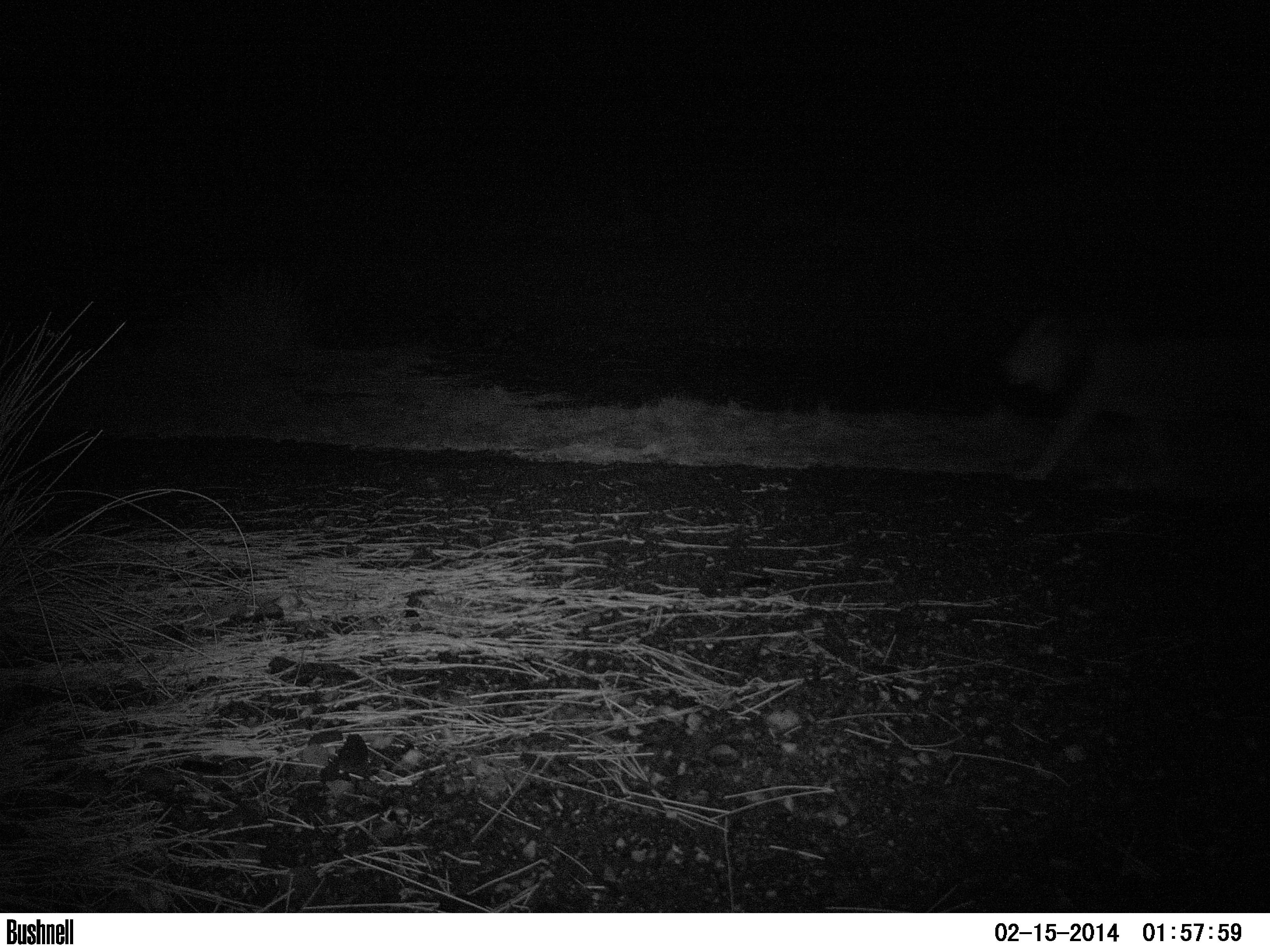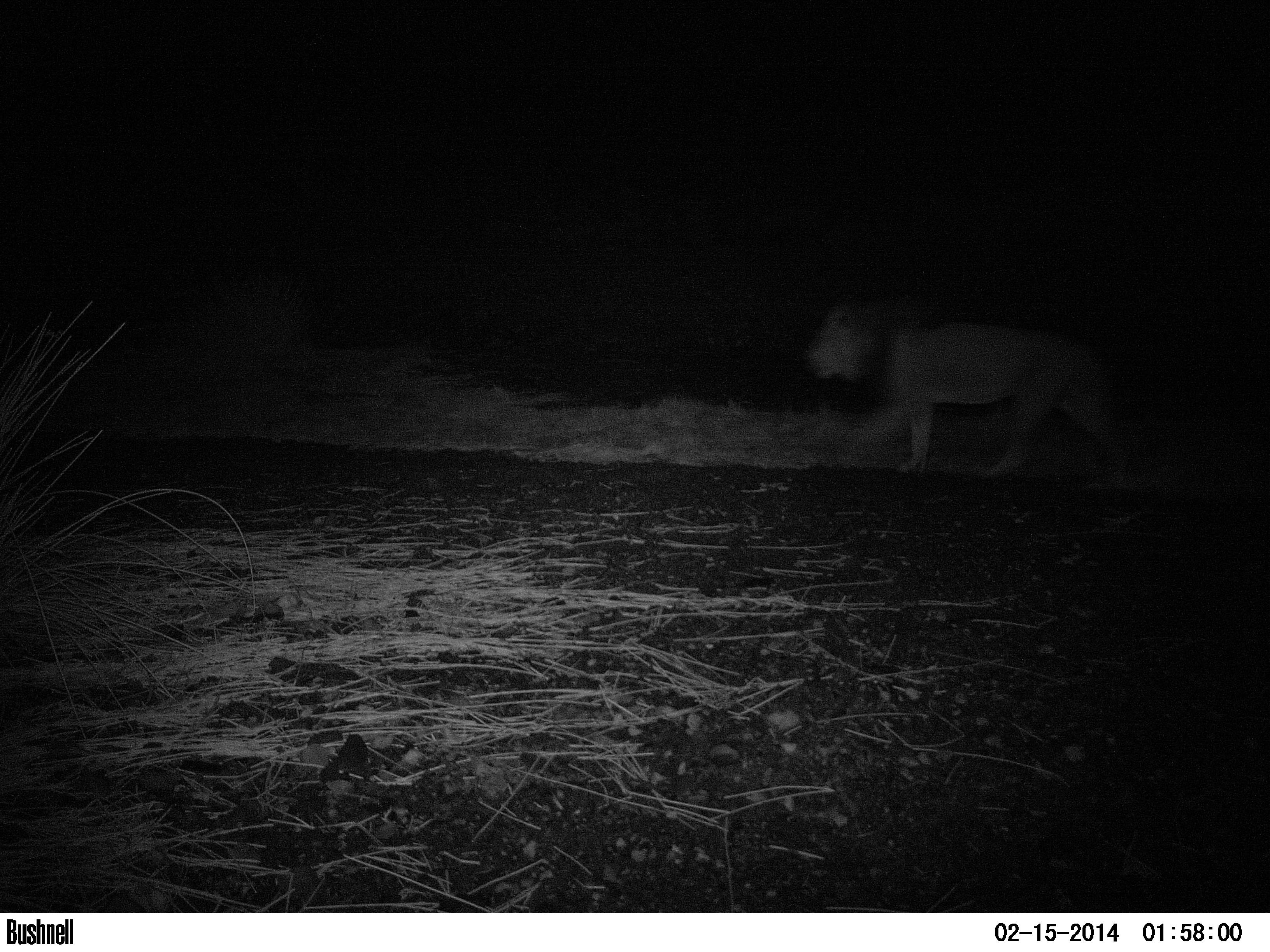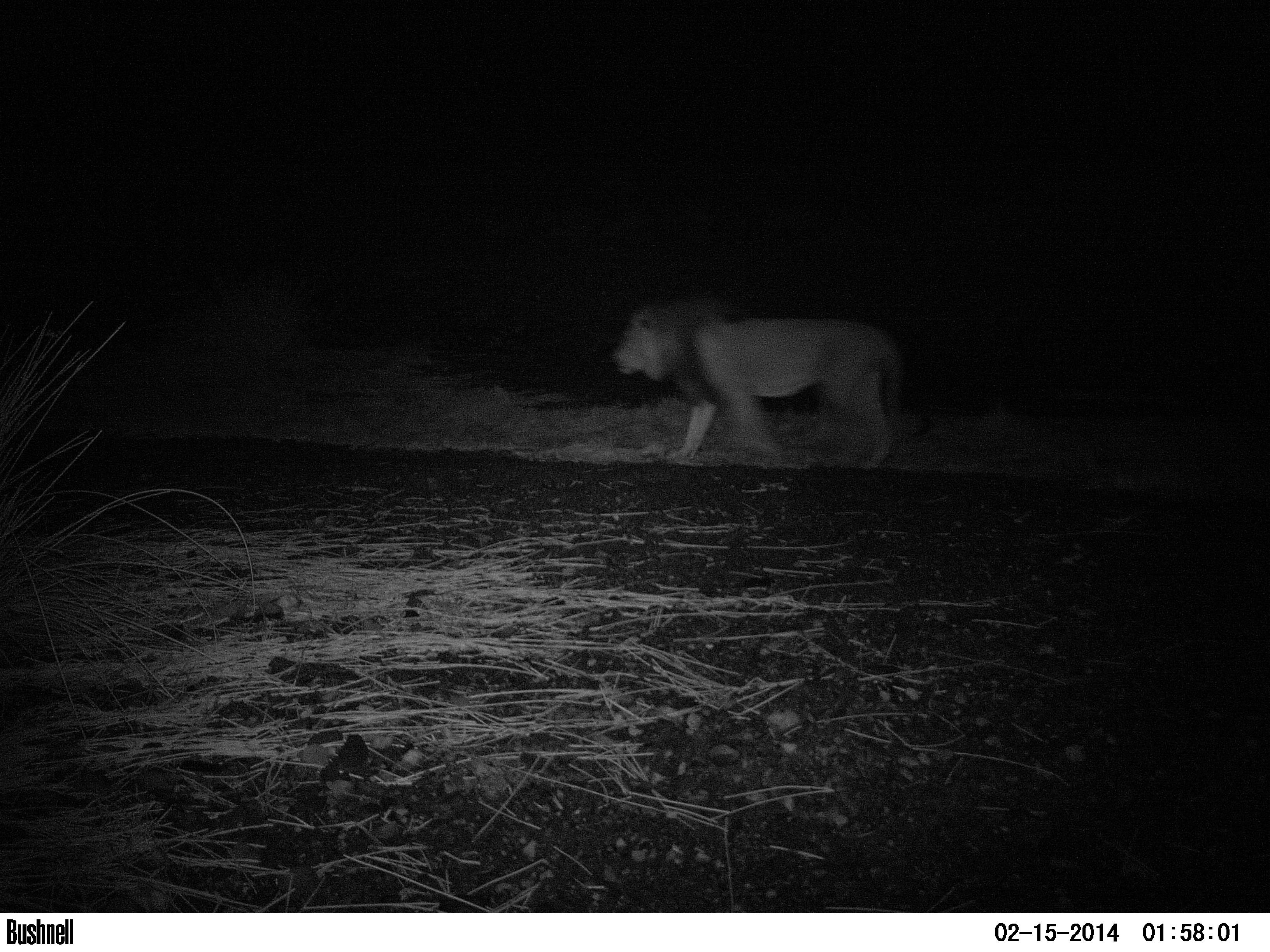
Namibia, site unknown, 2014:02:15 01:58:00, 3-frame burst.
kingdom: Animalia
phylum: Chordata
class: Mammalia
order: Carnivora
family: Felidae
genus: Panthera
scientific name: Panthera leo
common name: lion